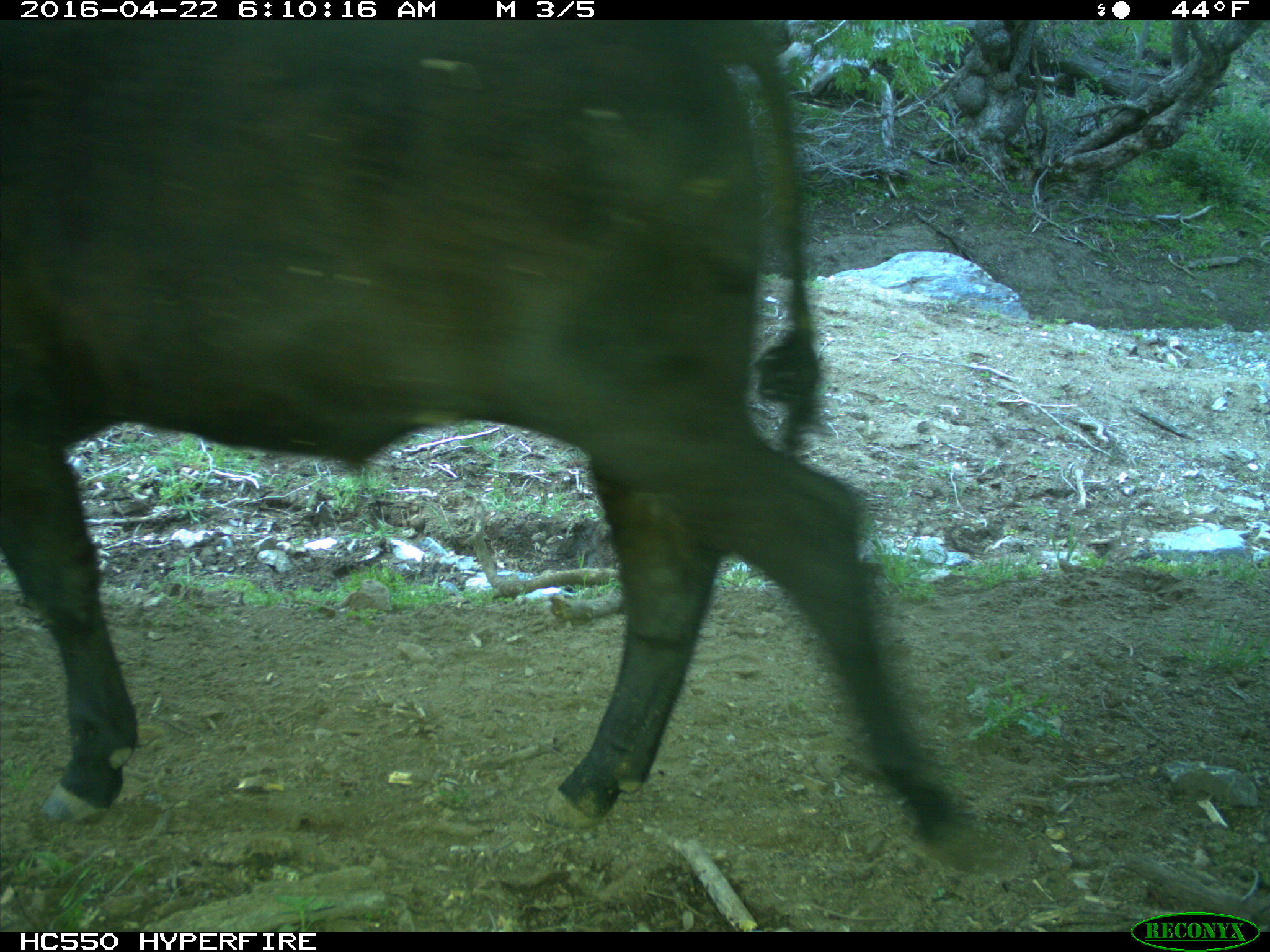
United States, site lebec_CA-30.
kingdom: Animalia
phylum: Chordata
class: Mammalia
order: Artiodactyla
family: Bovidae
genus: Bos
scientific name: Bos taurus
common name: domestic cow